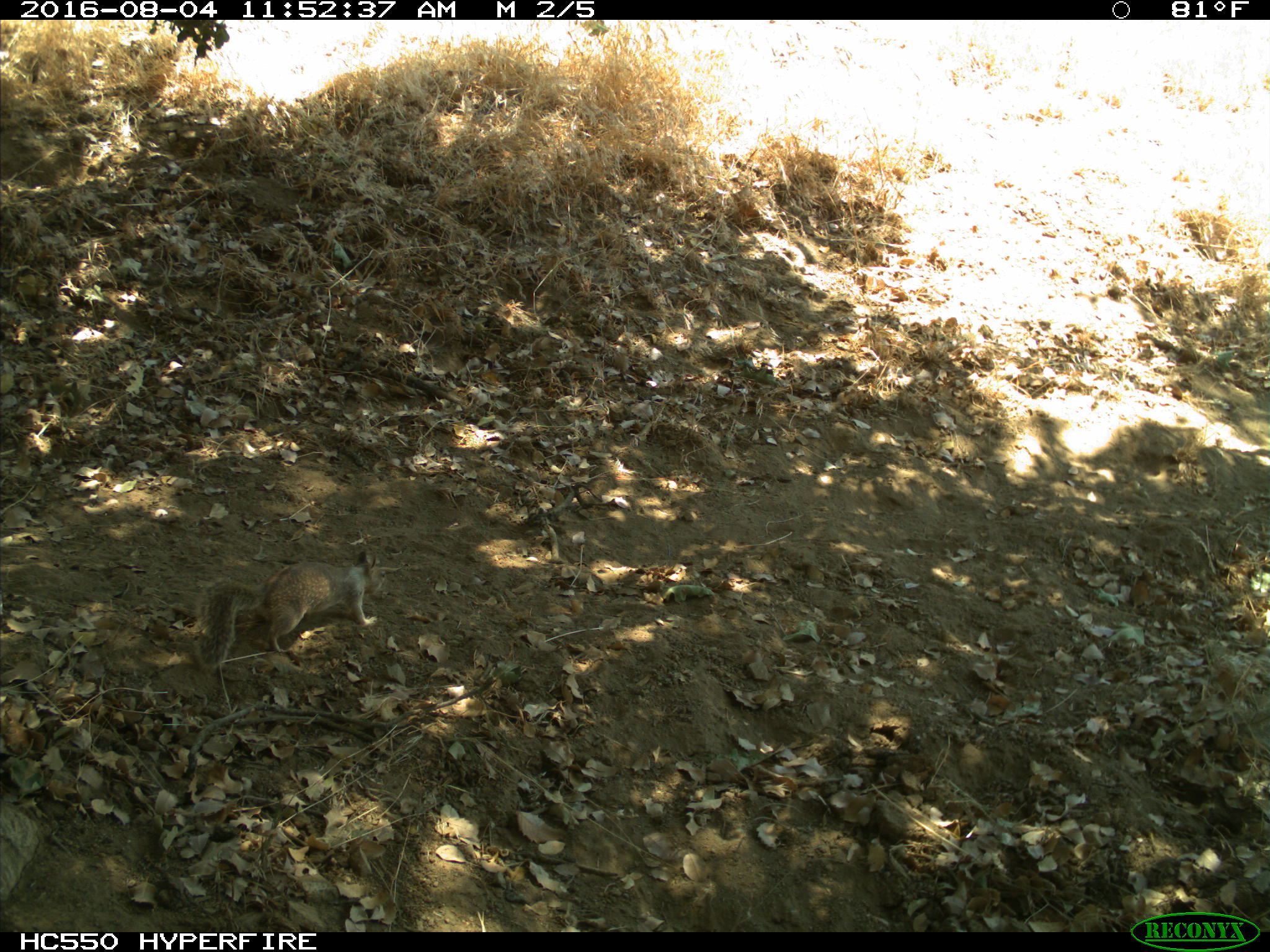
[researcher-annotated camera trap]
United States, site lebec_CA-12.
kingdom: Animalia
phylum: Chordata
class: Mammalia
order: Rodentia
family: Sciuridae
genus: Otospermophilus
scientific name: Otospermophilus beecheyi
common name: california ground squirrel